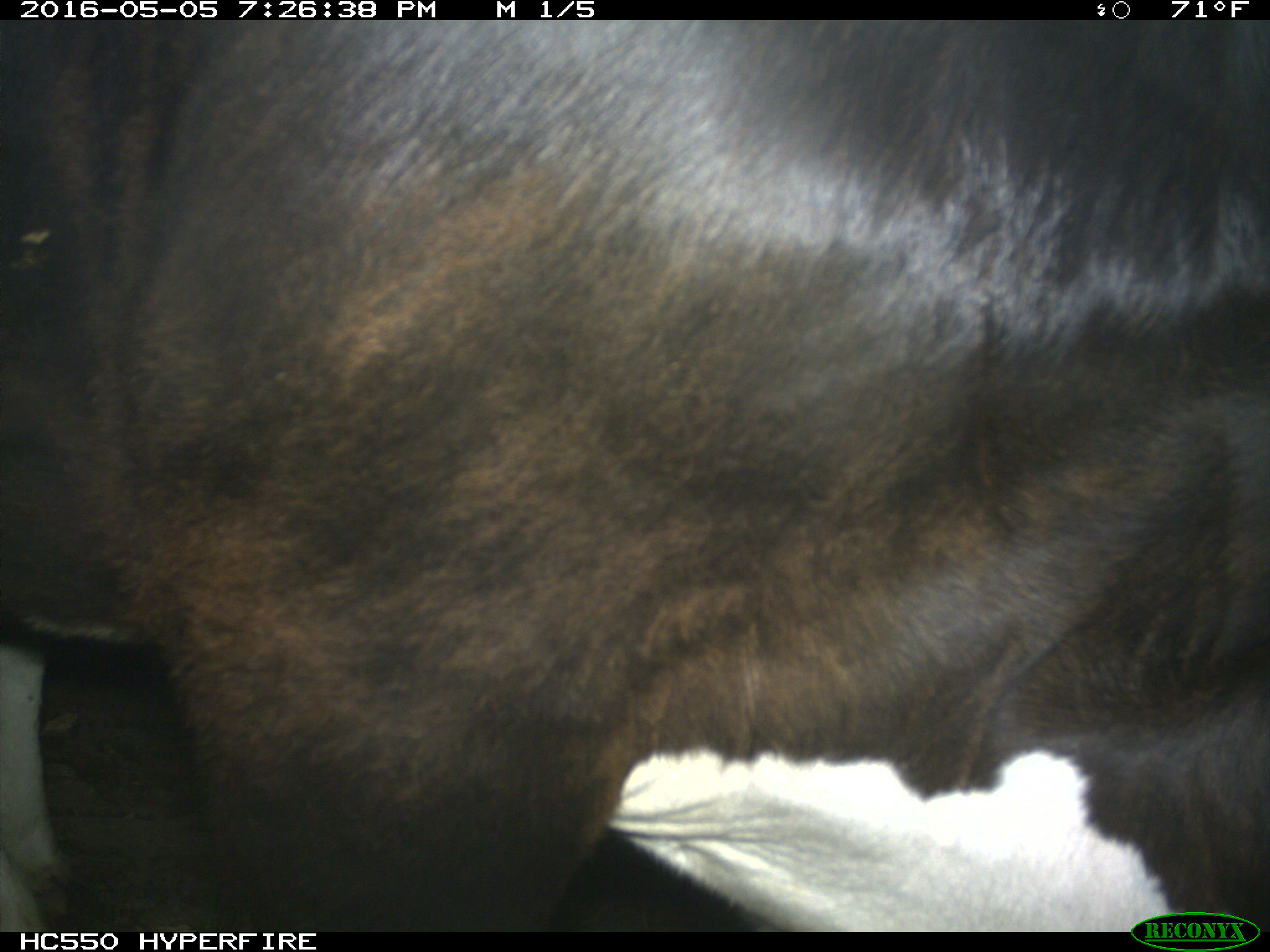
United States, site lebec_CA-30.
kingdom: Animalia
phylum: Chordata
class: Mammalia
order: Artiodactyla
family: Bovidae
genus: Bos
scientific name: Bos taurus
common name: domestic cow